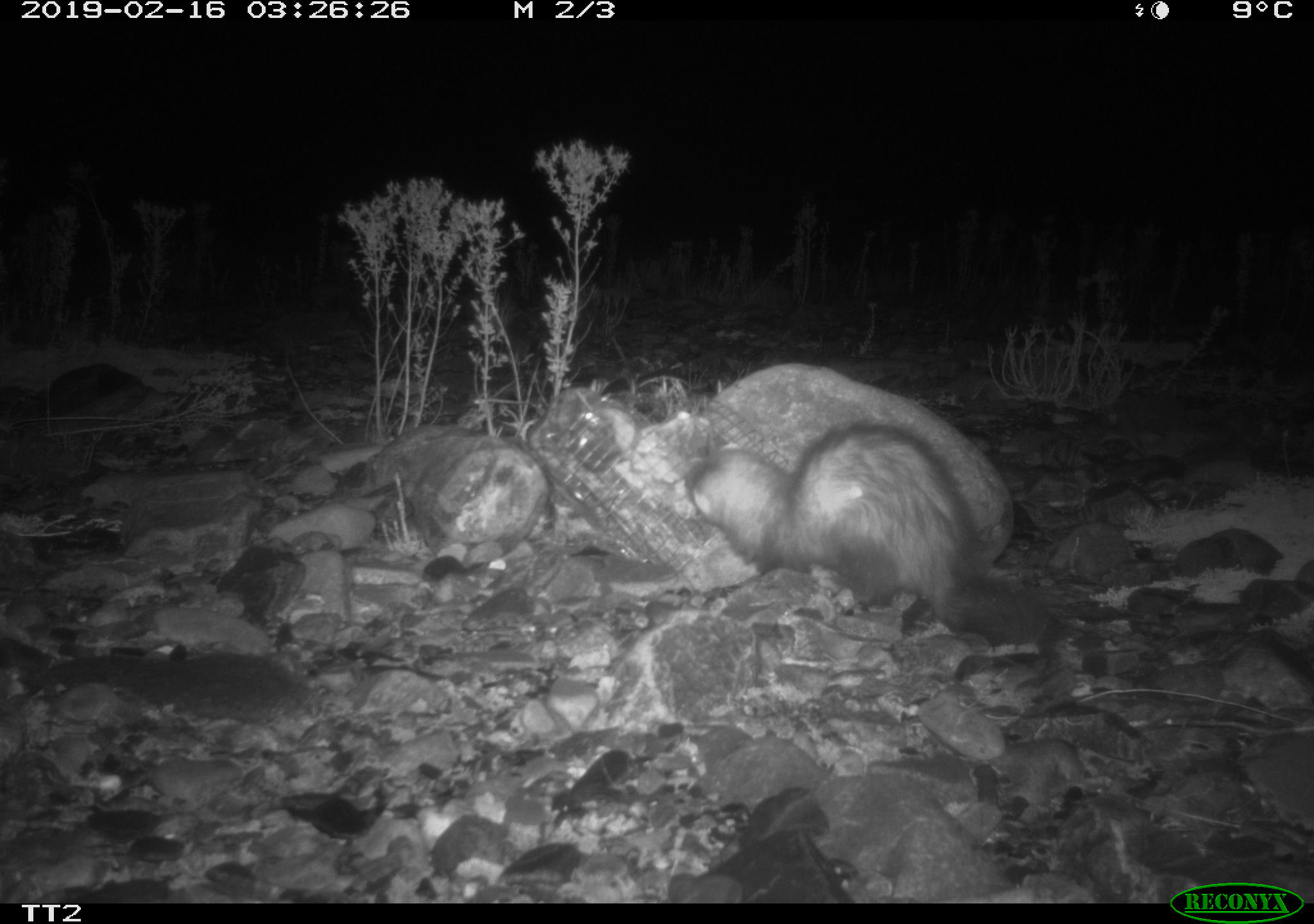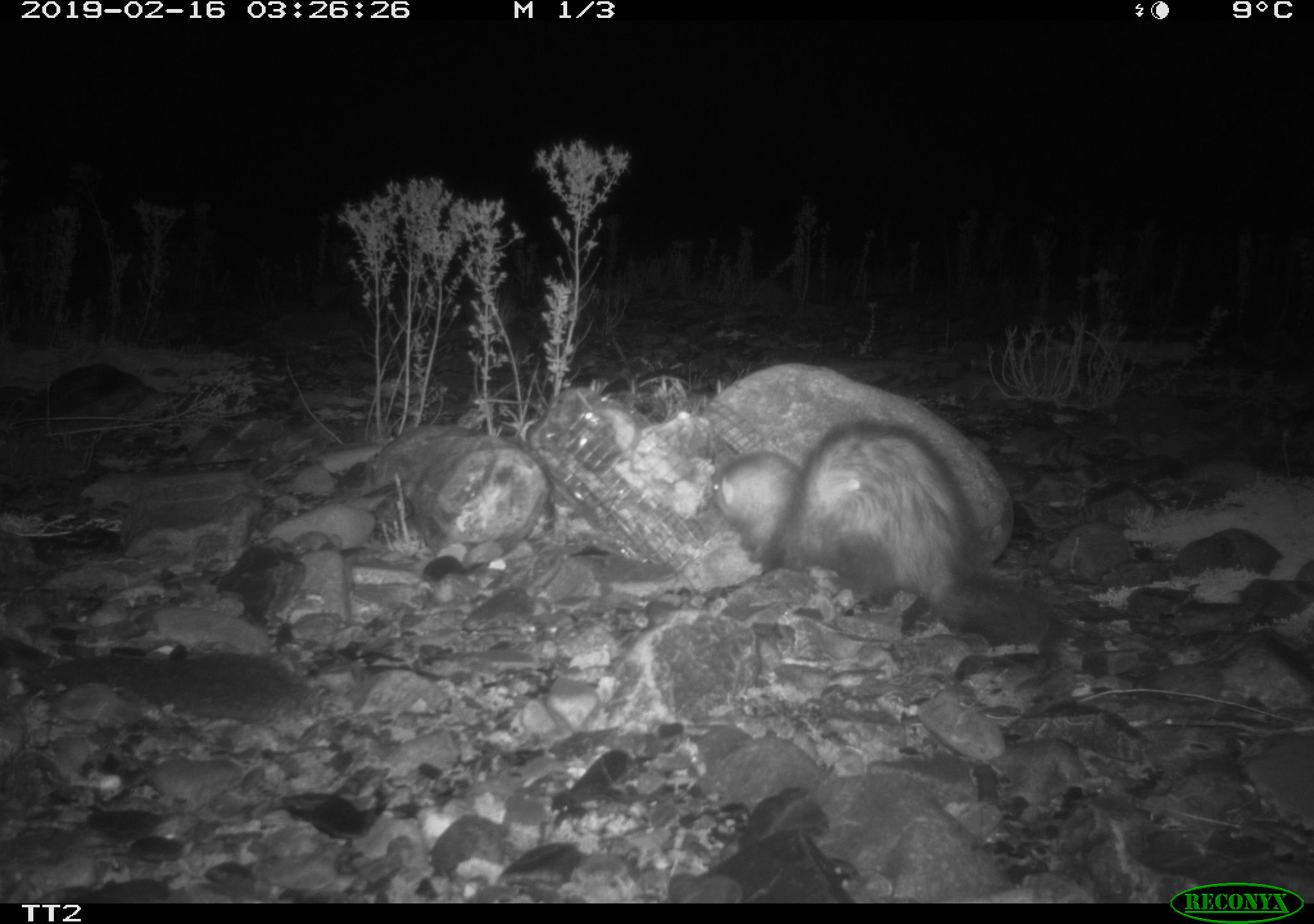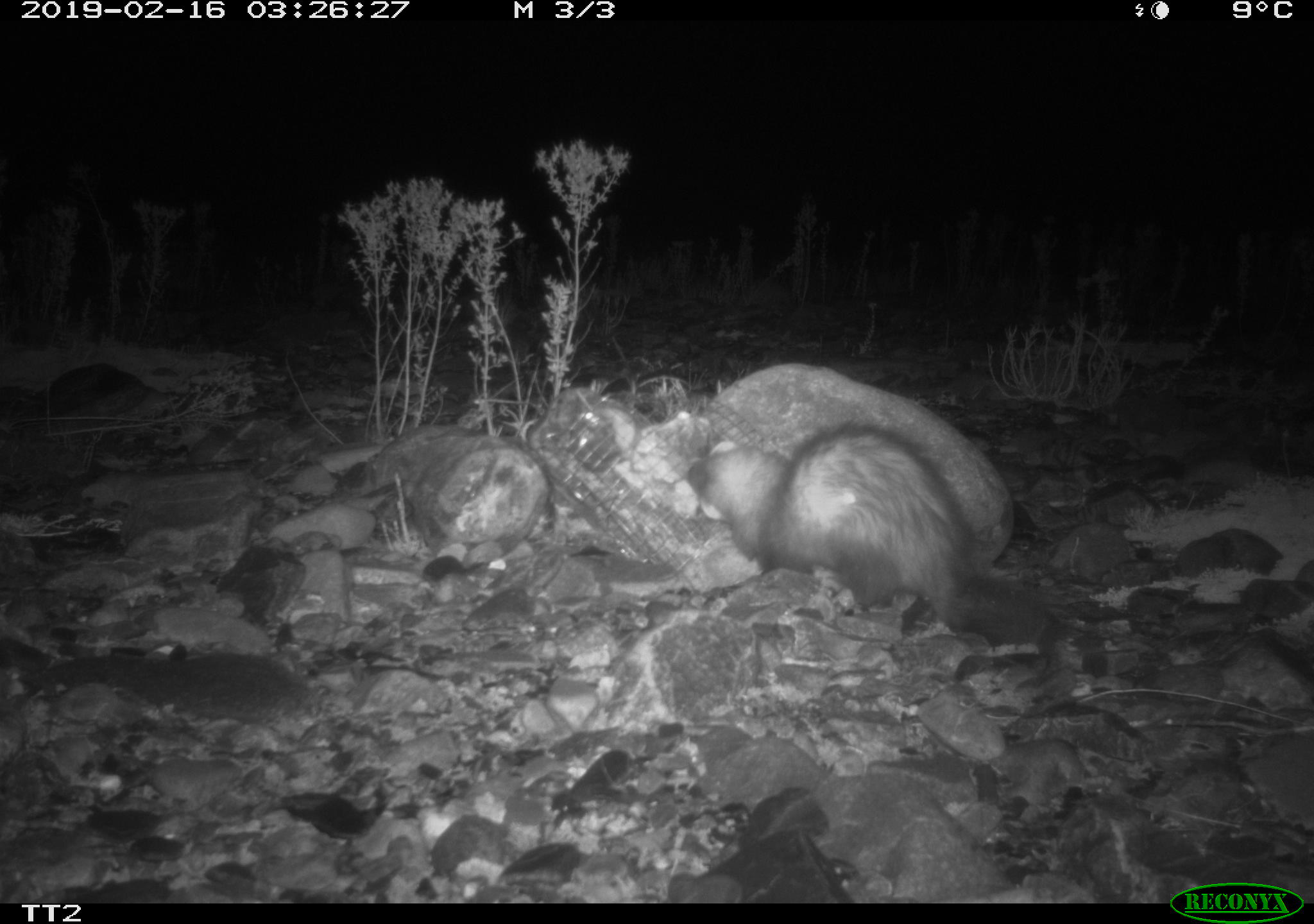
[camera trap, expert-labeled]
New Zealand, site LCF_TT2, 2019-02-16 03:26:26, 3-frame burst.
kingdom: Animalia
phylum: Chordata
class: Mammalia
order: Carnivora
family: Mustelidae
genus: Mustela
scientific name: Mustela furo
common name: ferret